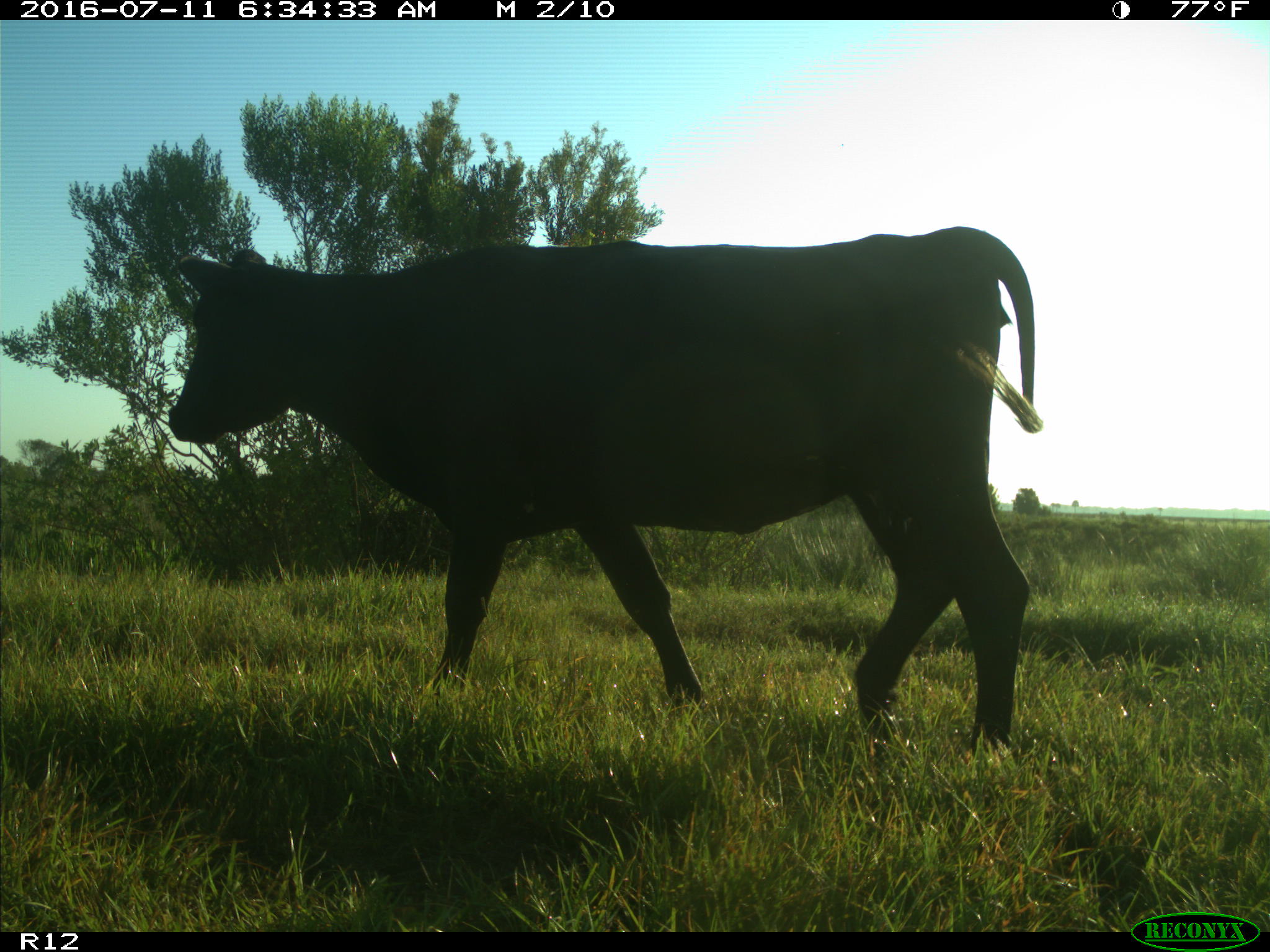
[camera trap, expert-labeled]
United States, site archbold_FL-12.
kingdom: Animalia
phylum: Chordata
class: Mammalia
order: Artiodactyla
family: Bovidae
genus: Bos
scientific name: Bos taurus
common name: domestic cow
Bos taurus (domestic cow).